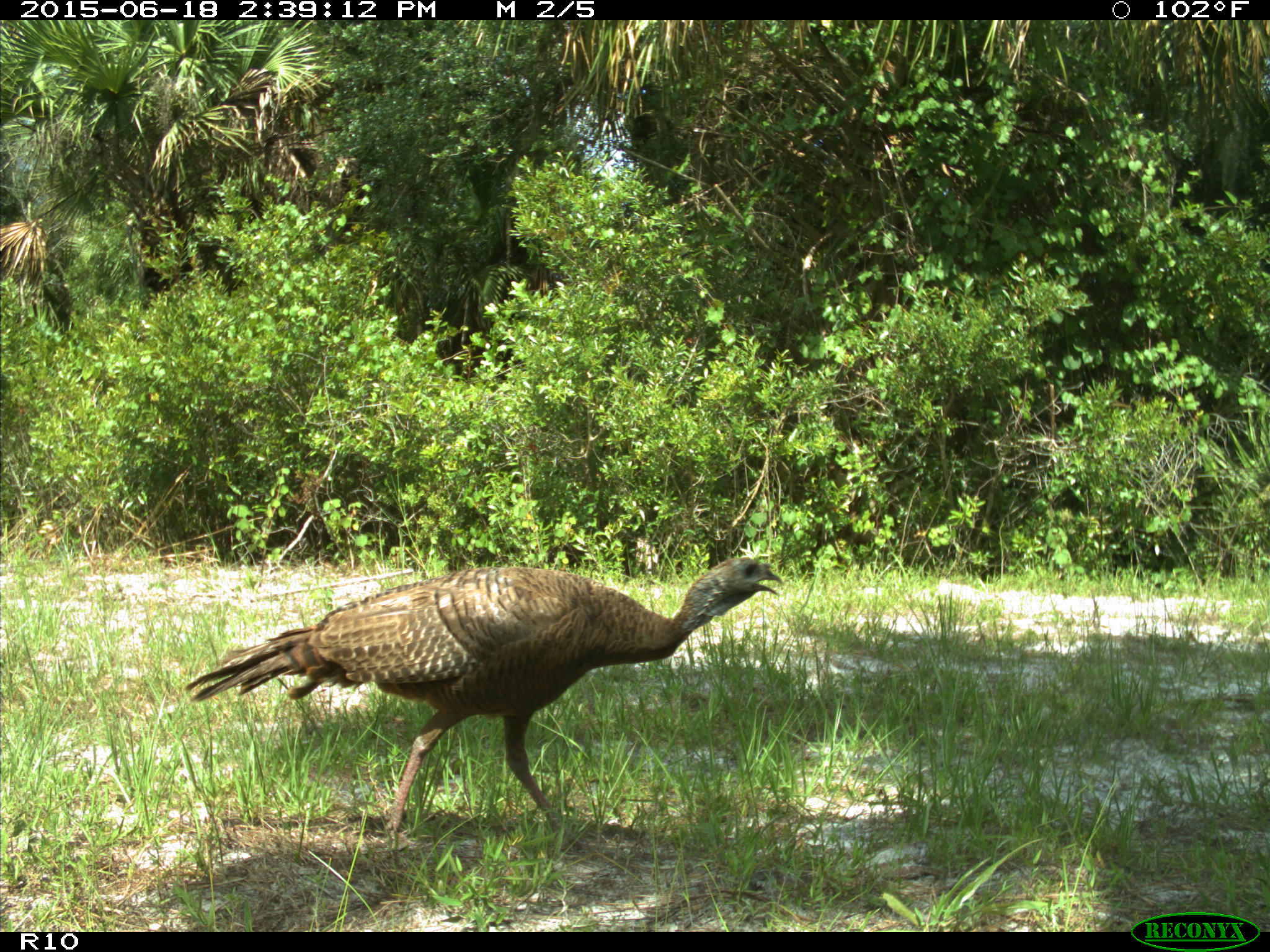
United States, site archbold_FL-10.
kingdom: Animalia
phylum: Chordata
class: Aves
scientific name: Aves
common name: birds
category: unidentified bird